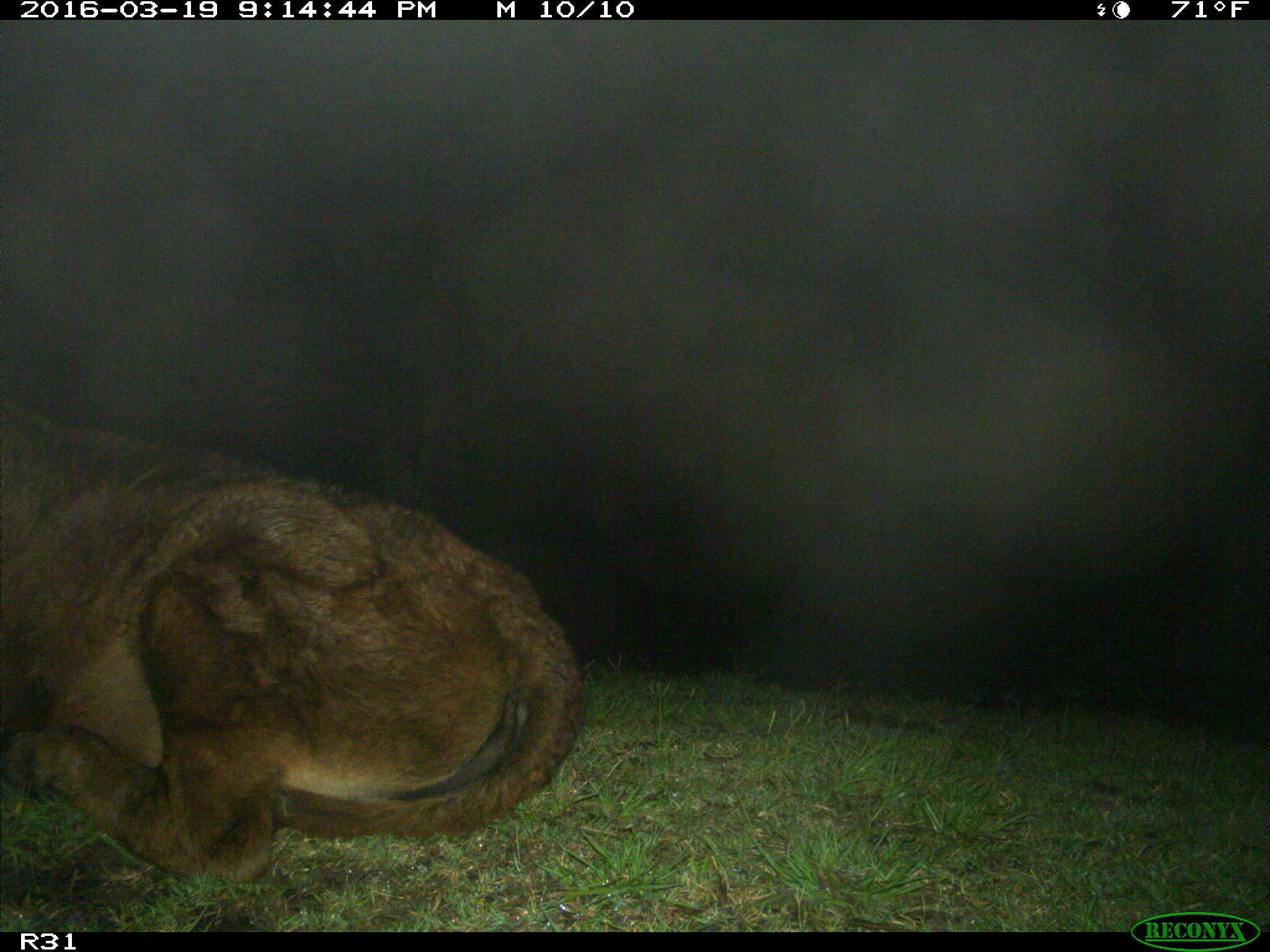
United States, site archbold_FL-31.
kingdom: Animalia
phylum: Chordata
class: Mammalia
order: Artiodactyla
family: Bovidae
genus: Bos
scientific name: Bos taurus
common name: domestic cow